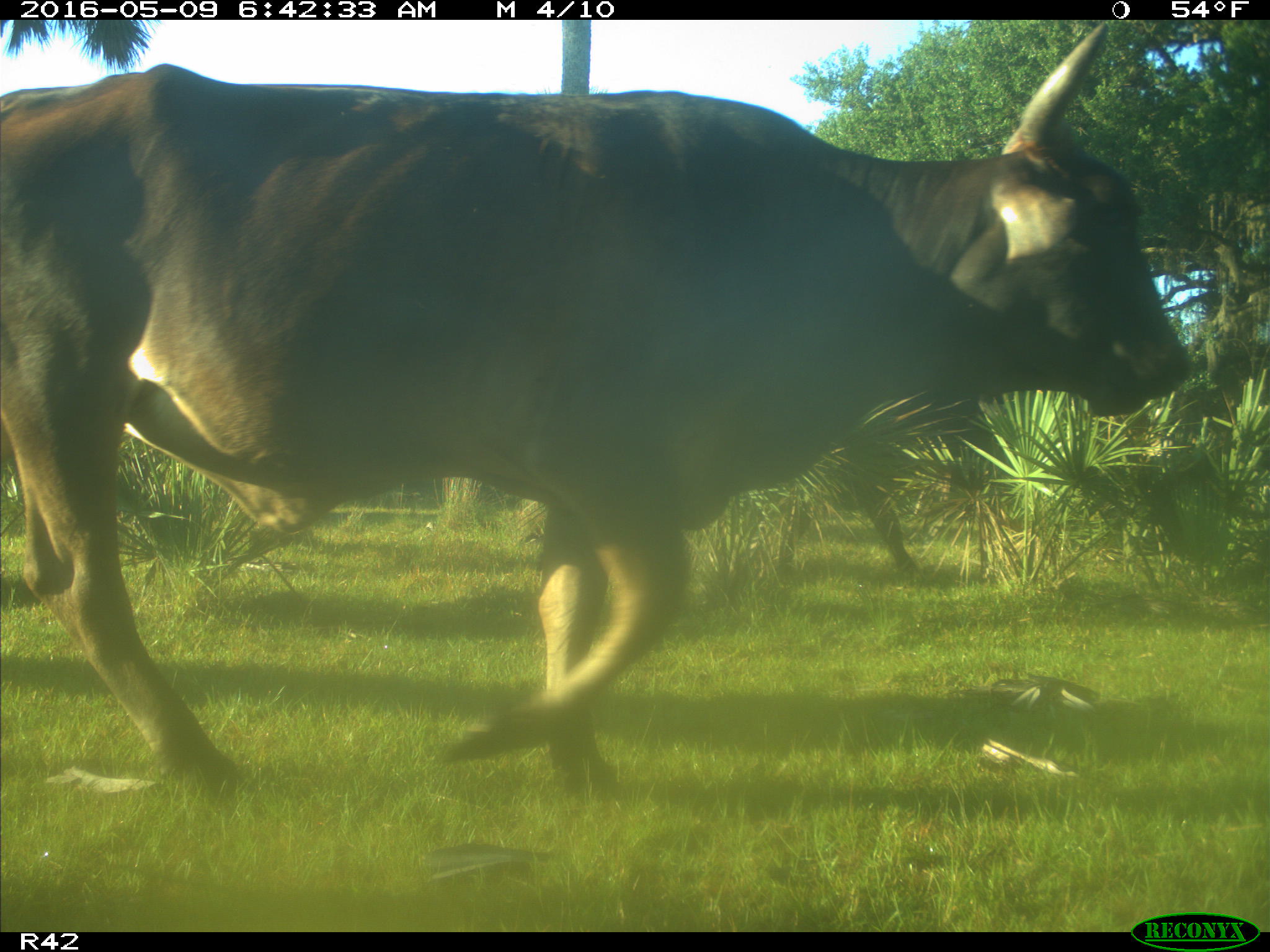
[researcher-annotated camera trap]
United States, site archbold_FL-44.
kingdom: Animalia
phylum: Chordata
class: Mammalia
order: Artiodactyla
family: Bovidae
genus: Bos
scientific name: Bos taurus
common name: domestic cow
Bos taurus (domestic cow).